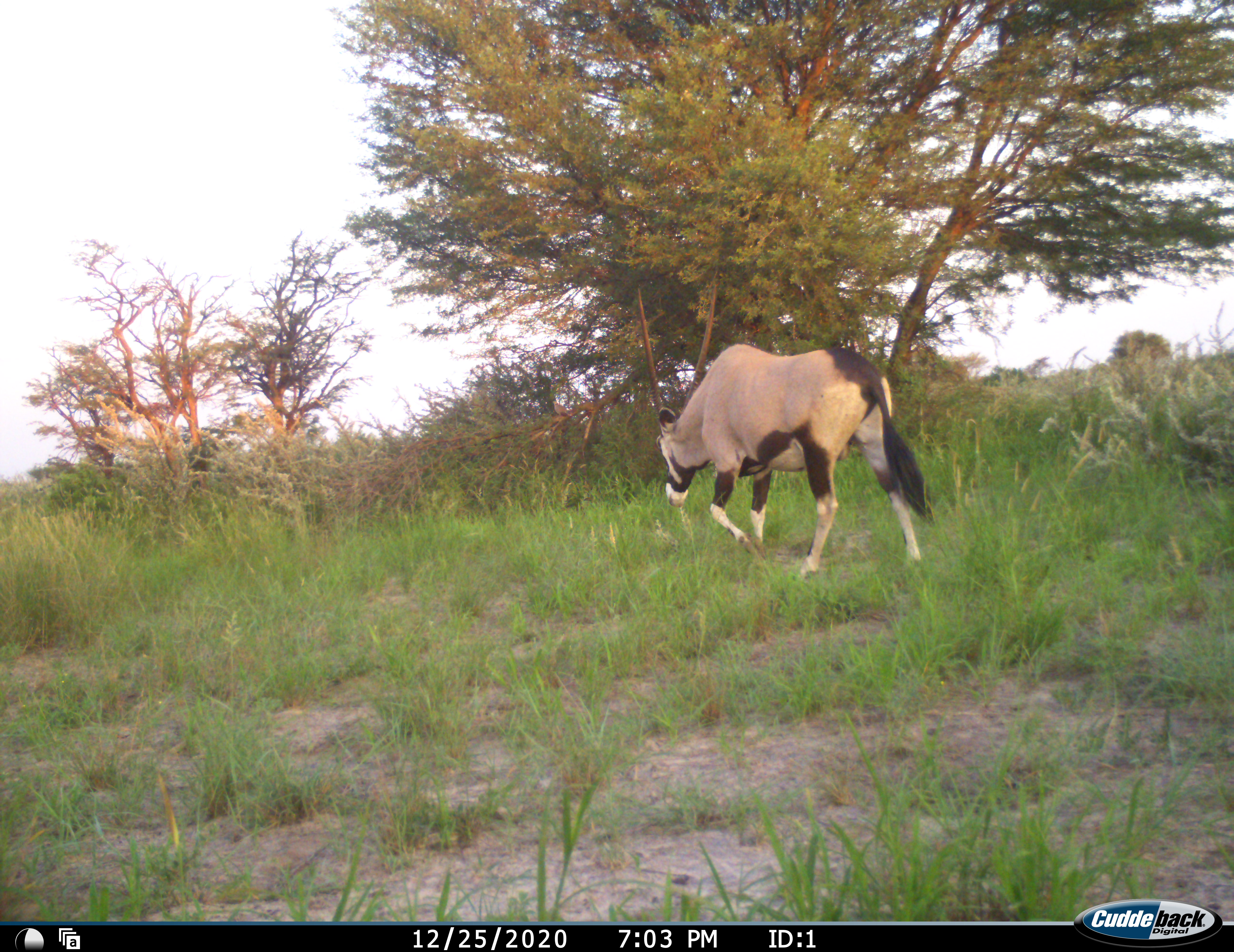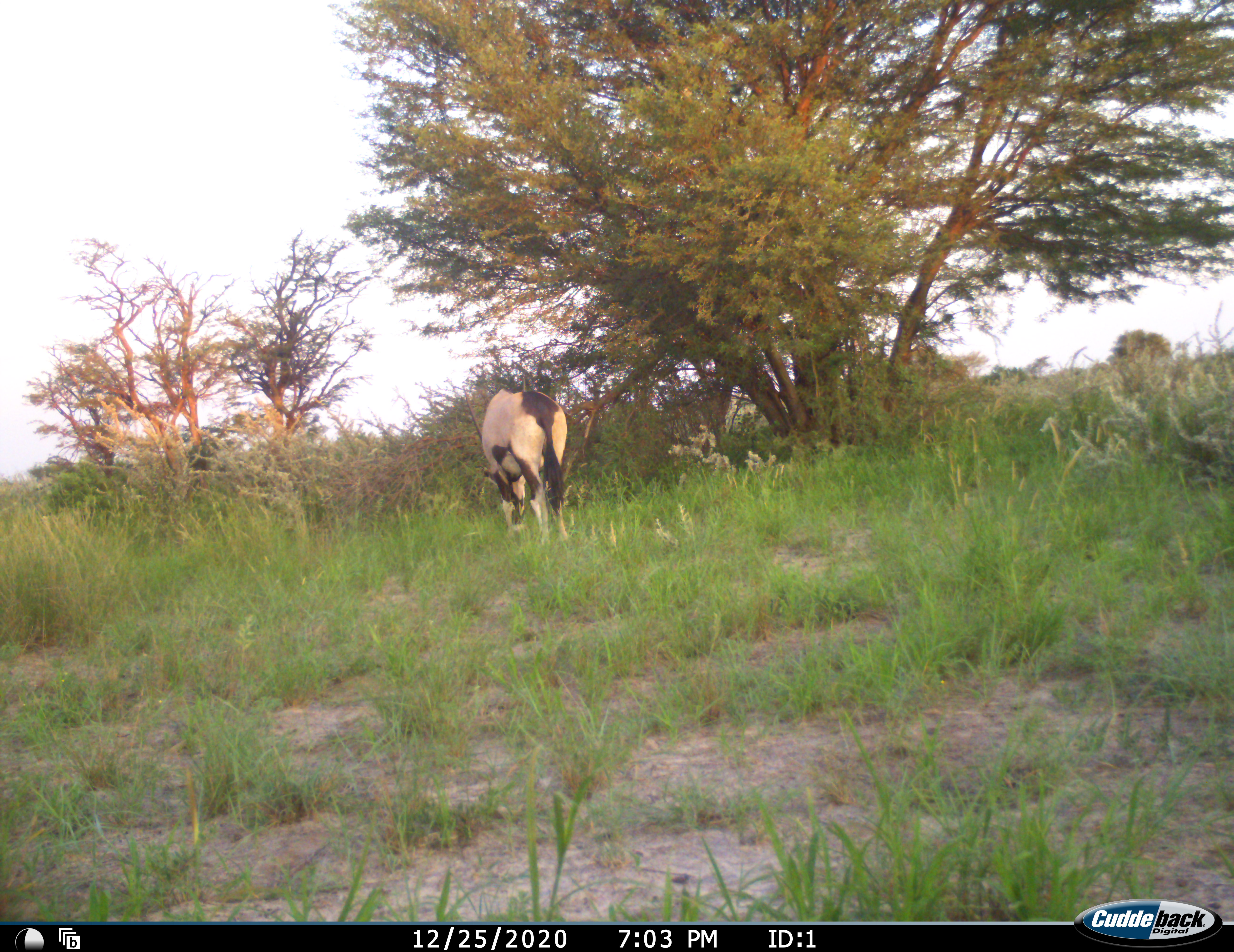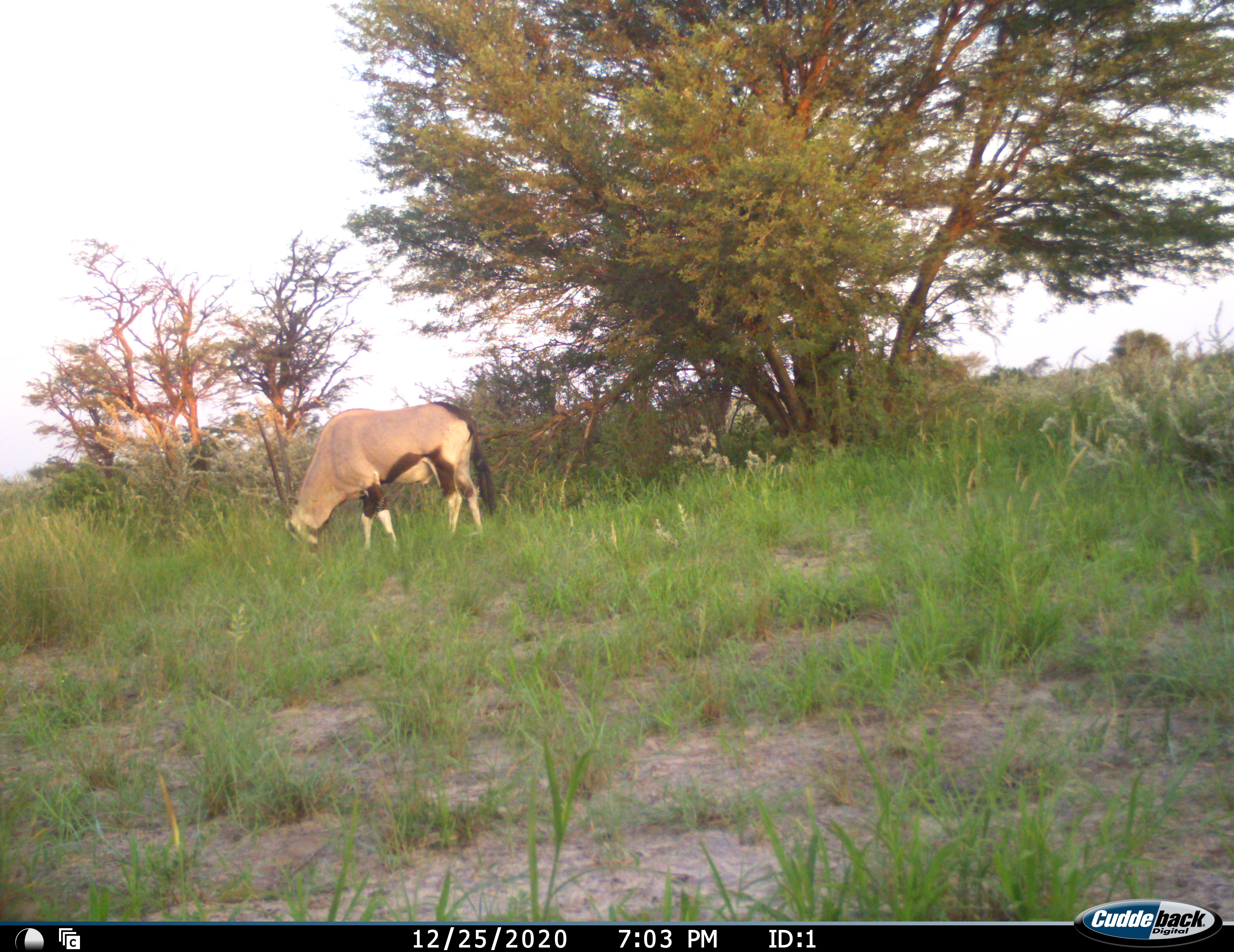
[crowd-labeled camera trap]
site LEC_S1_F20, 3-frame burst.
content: unidentified animal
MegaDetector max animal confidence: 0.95